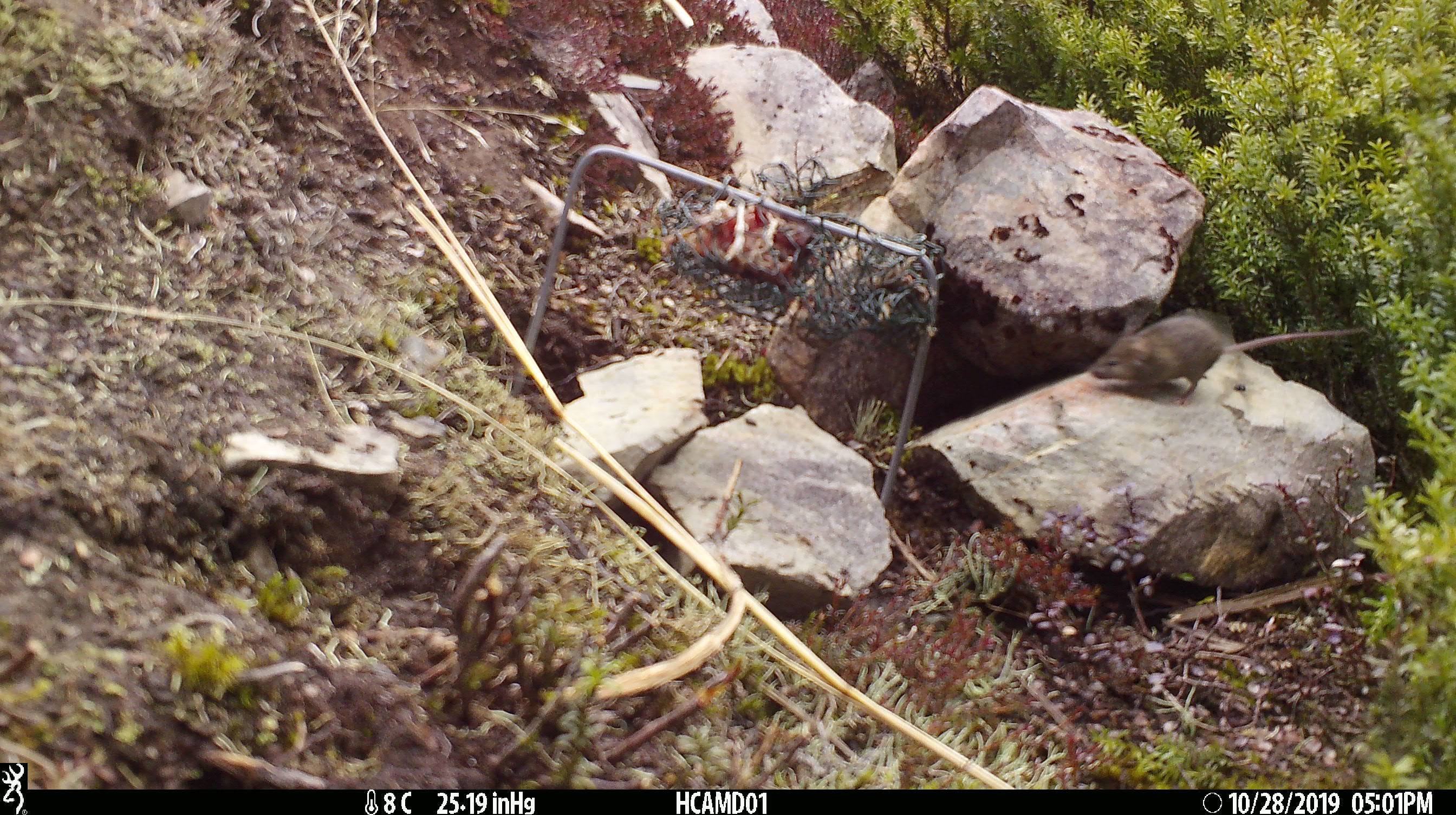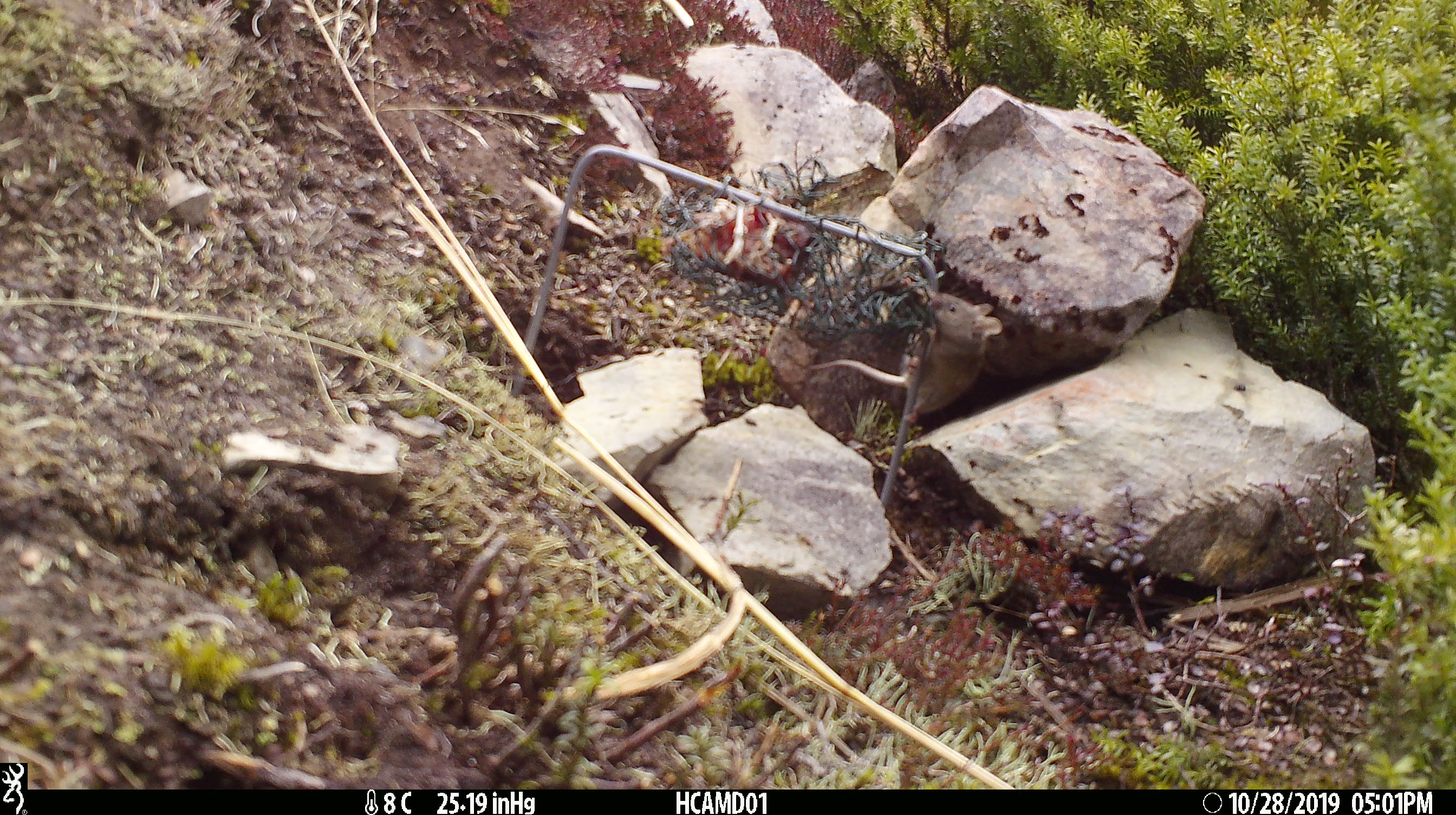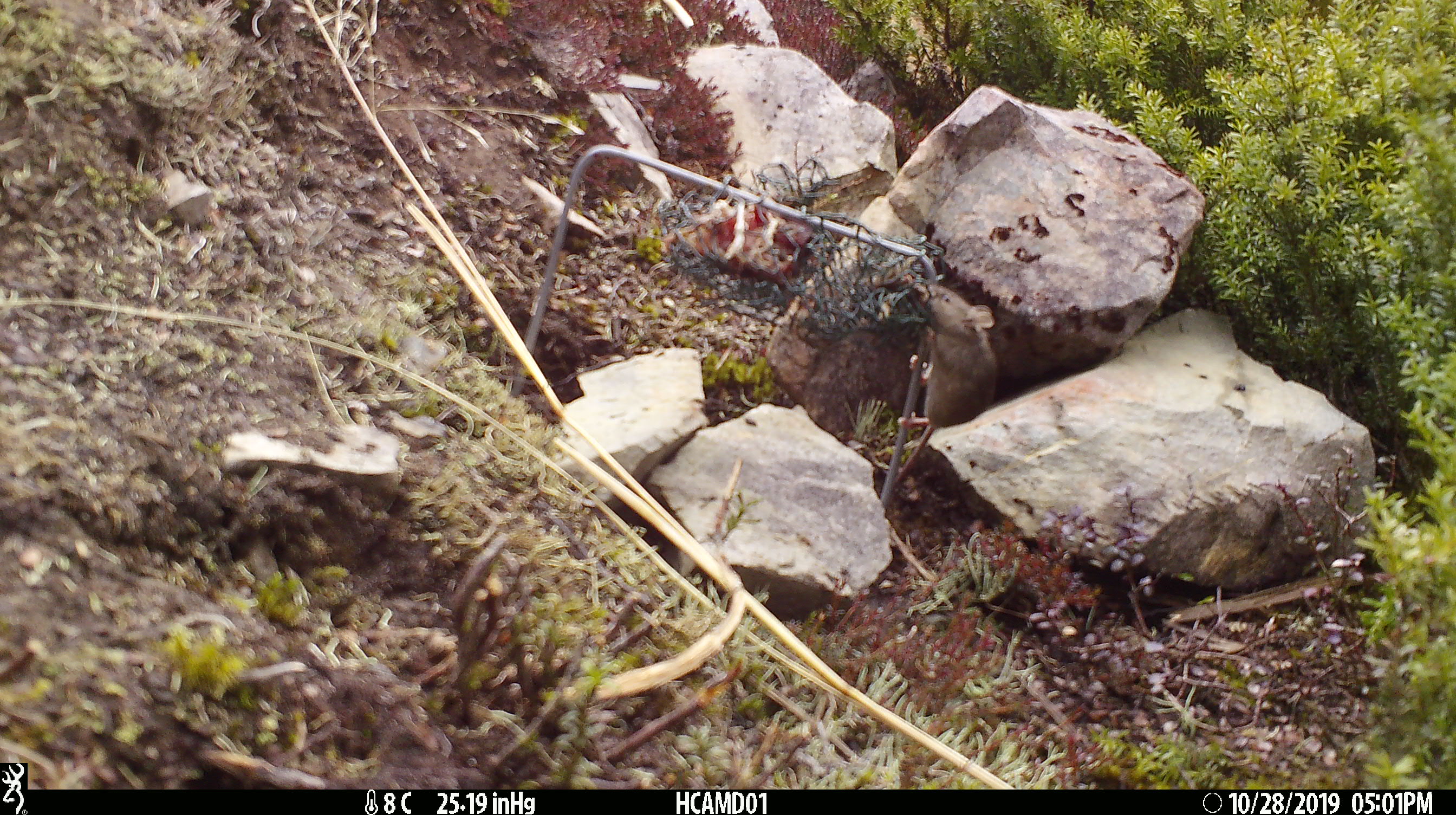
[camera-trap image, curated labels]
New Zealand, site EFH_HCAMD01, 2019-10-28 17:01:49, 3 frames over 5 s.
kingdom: Animalia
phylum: Chordata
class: Mammalia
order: Rodentia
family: Muridae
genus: Mus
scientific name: Mus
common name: mouse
Mouse (Mus).